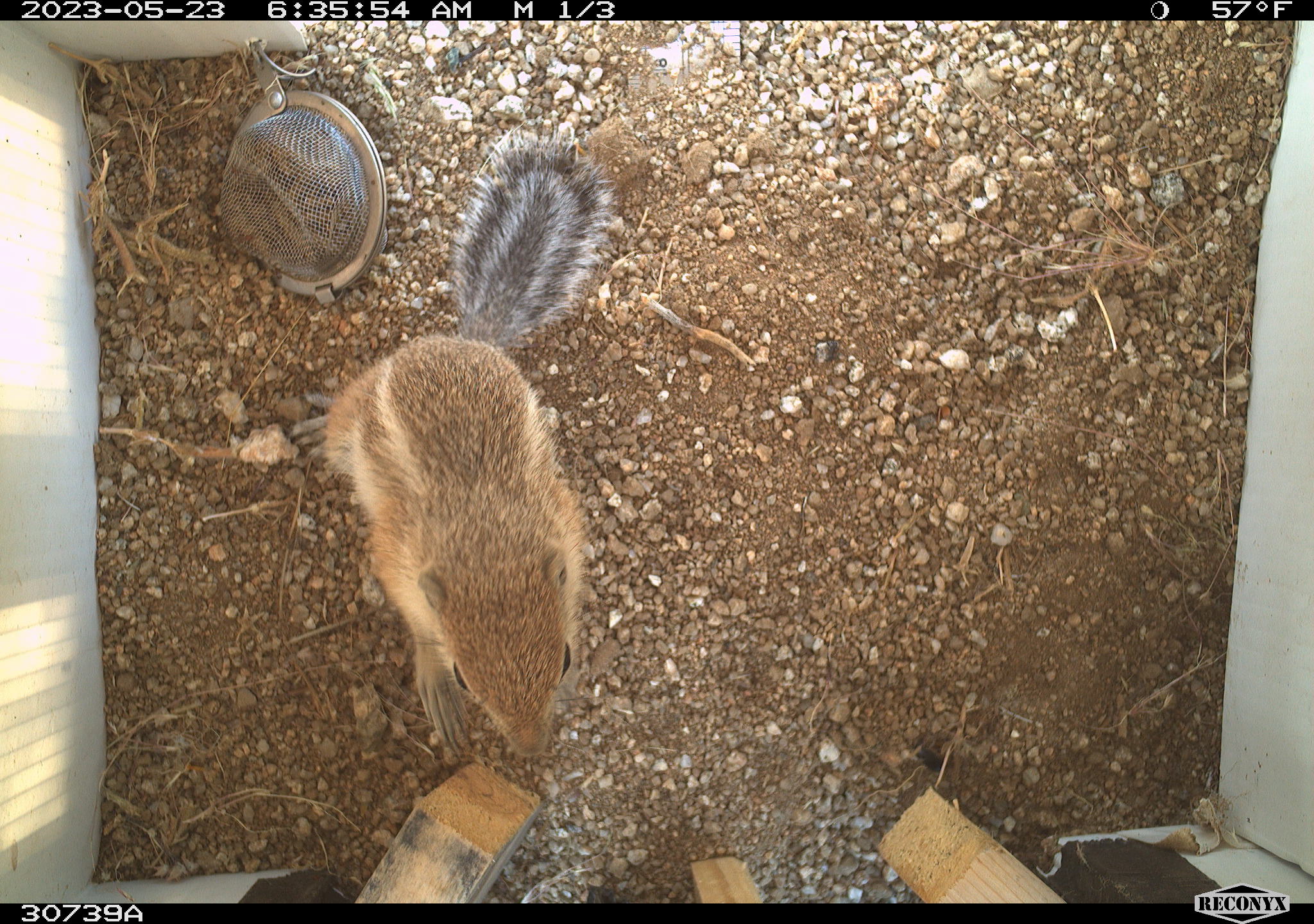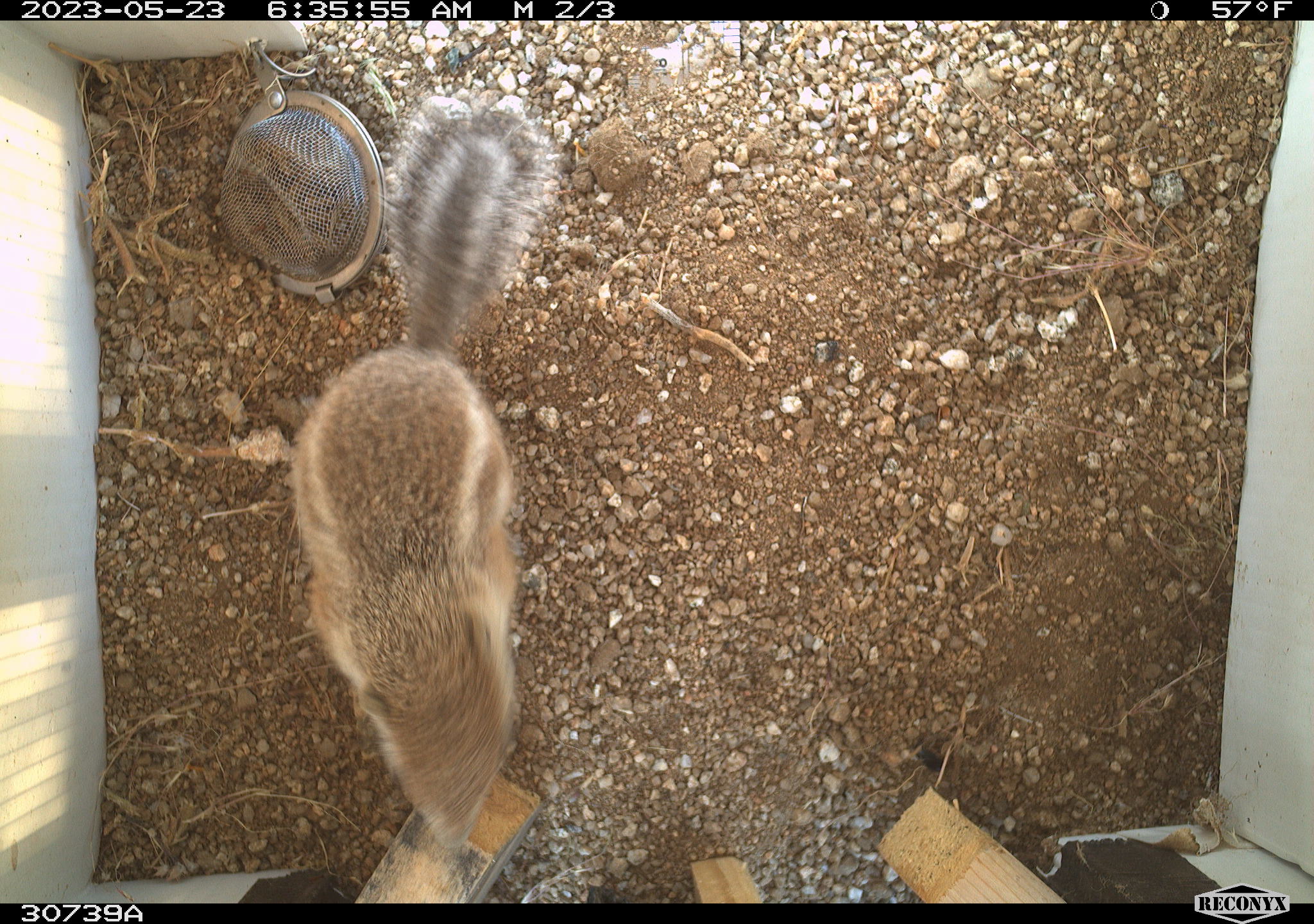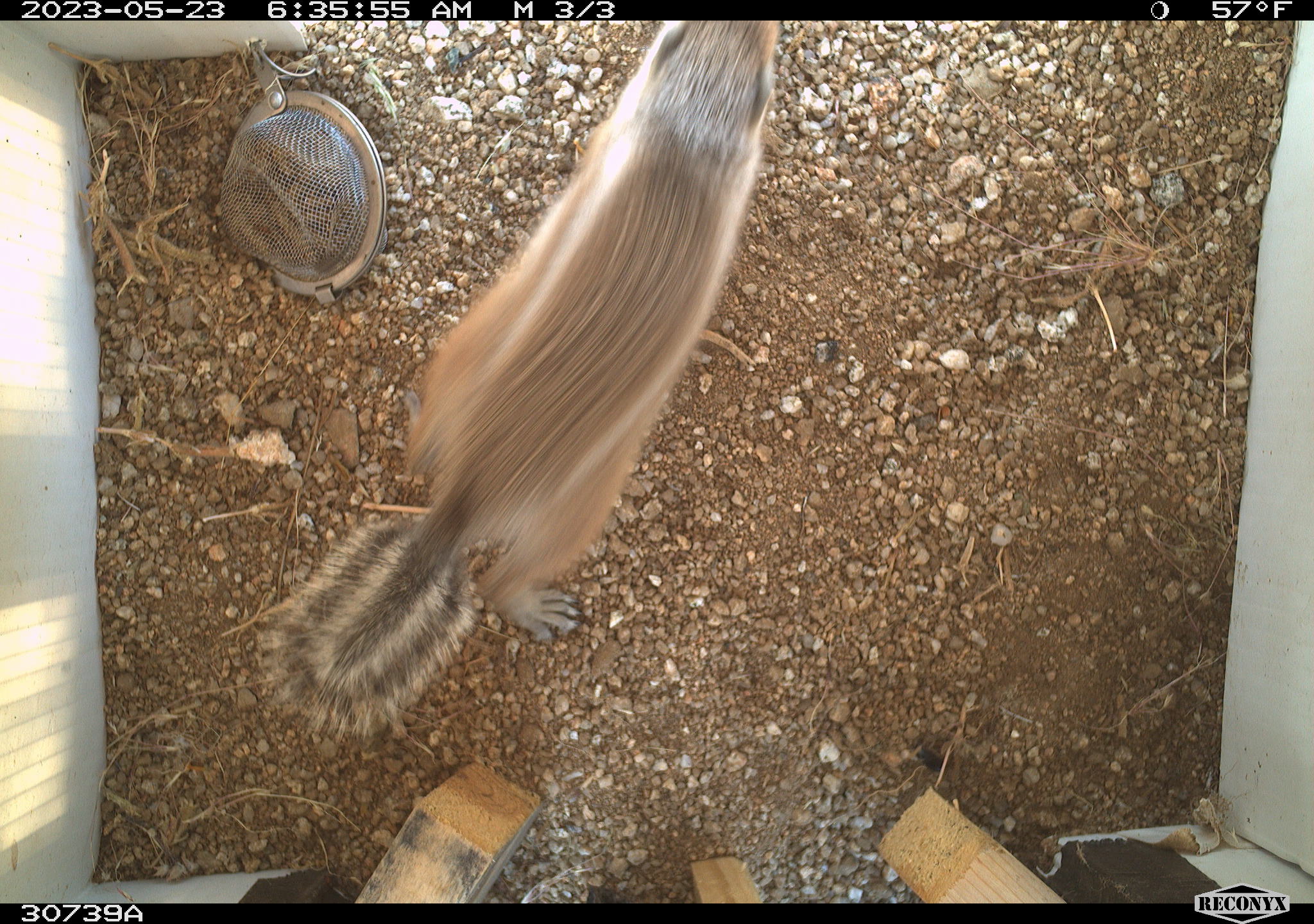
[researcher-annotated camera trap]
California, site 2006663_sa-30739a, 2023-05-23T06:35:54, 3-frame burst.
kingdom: Animalia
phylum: Chordata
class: Mammalia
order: Rodentia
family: Sciuridae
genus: Ammospermophilus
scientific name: Ammospermophilus leucurus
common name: white-tailed antelope squirrel